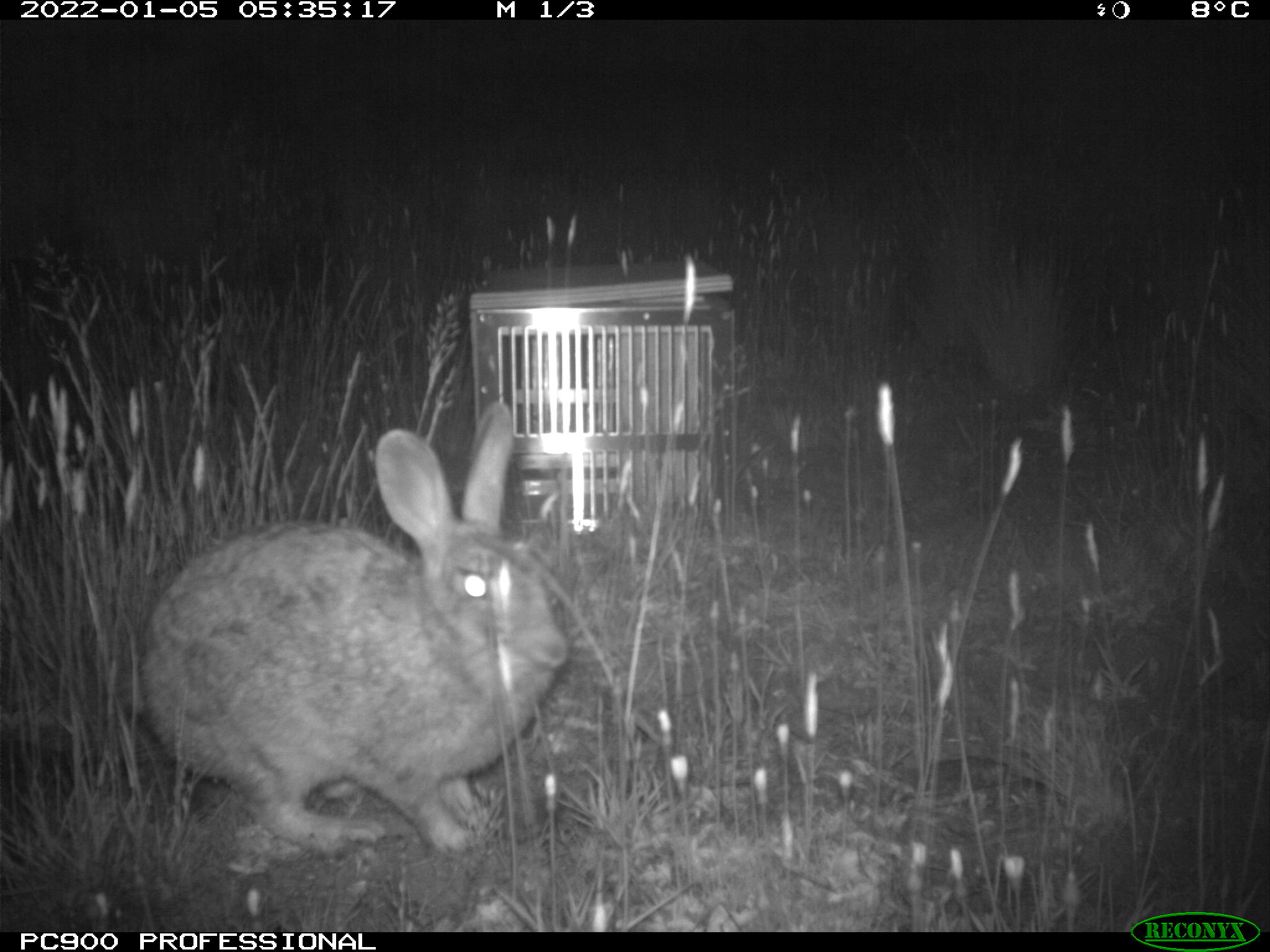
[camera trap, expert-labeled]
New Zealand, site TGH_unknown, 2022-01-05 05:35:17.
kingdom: Animalia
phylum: Chordata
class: Mammalia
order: Lagomorpha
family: Leporidae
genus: Oryctolagus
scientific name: Oryctolagus cuniculus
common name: european rabbit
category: rabbit